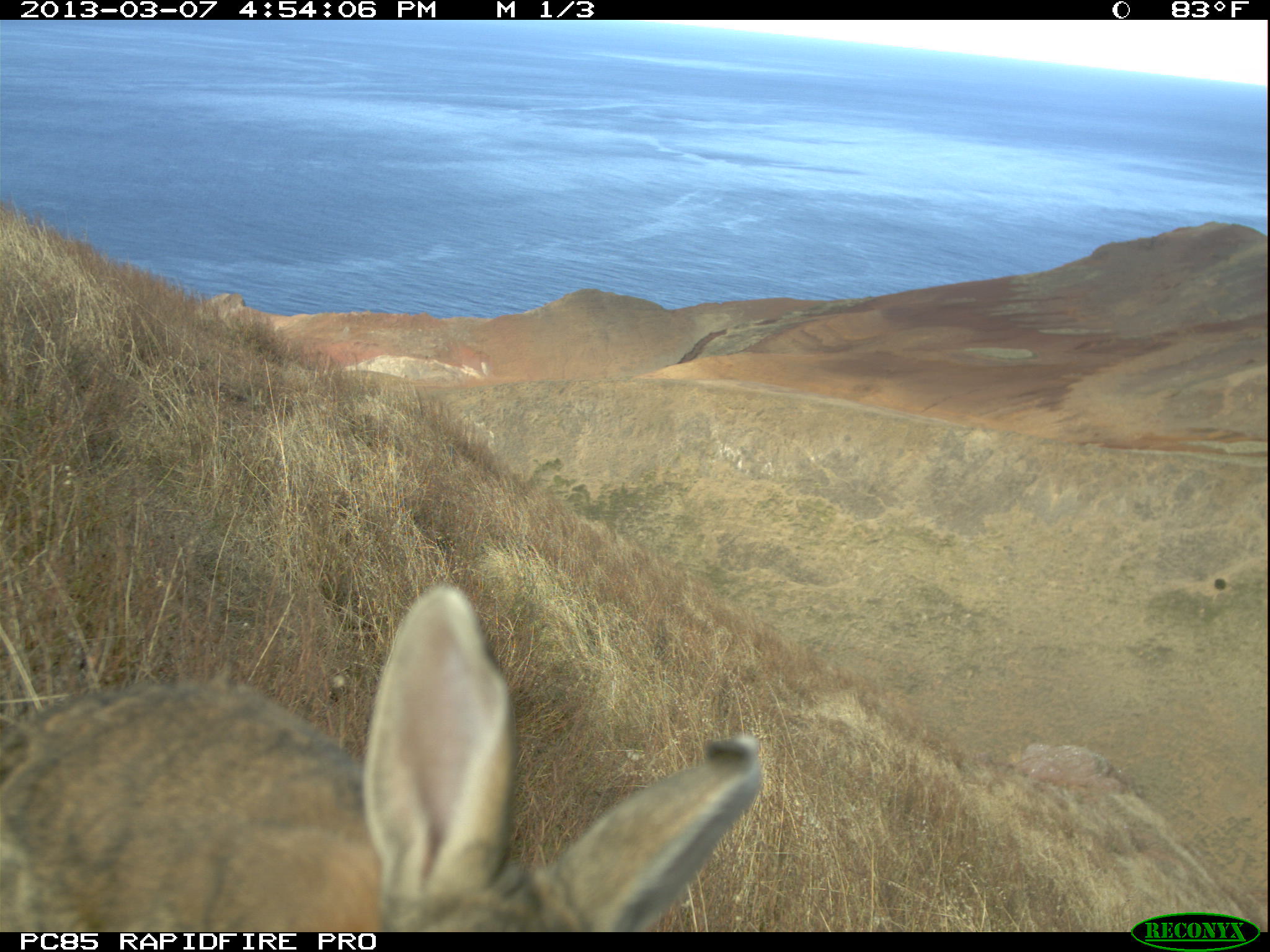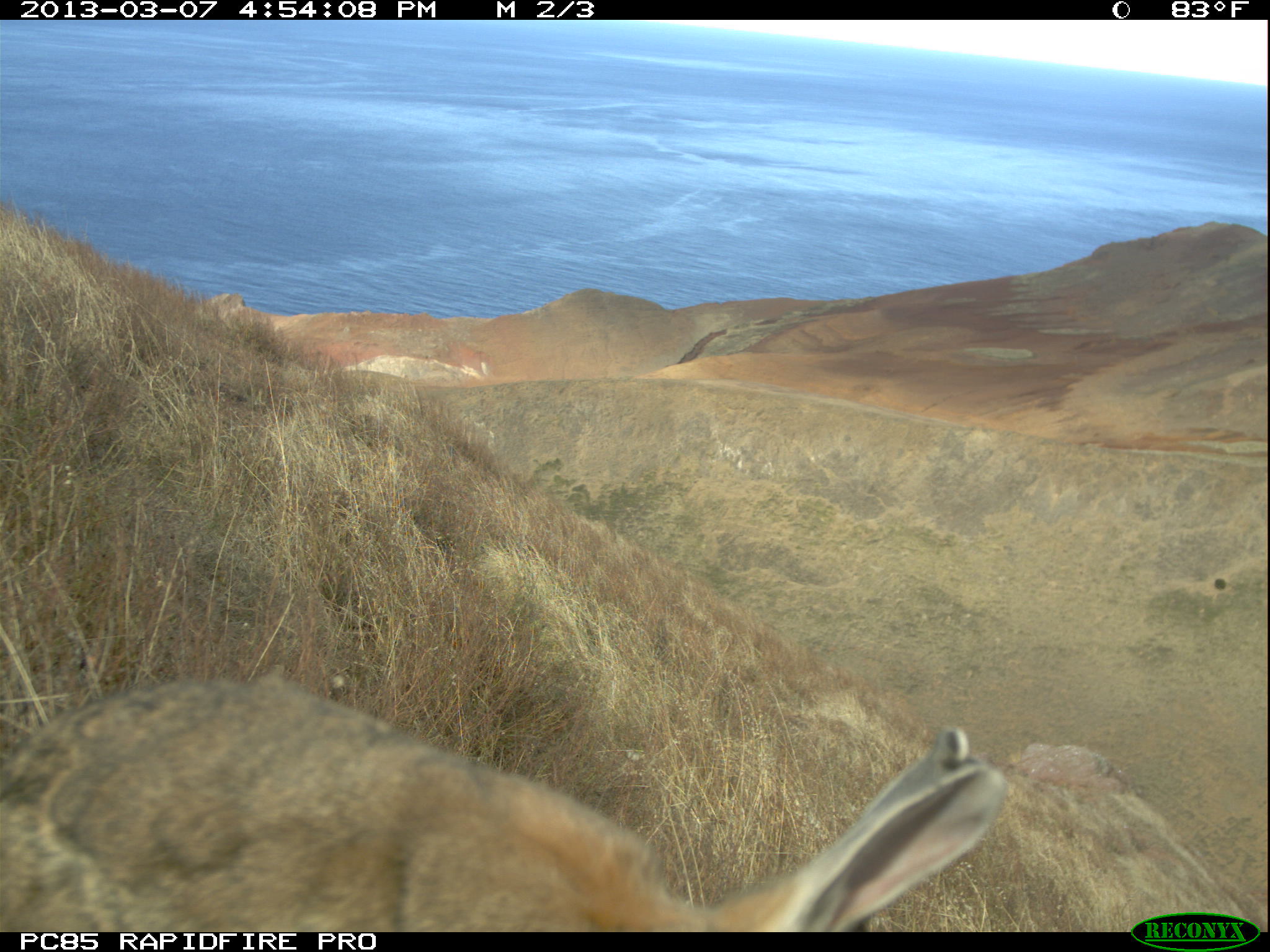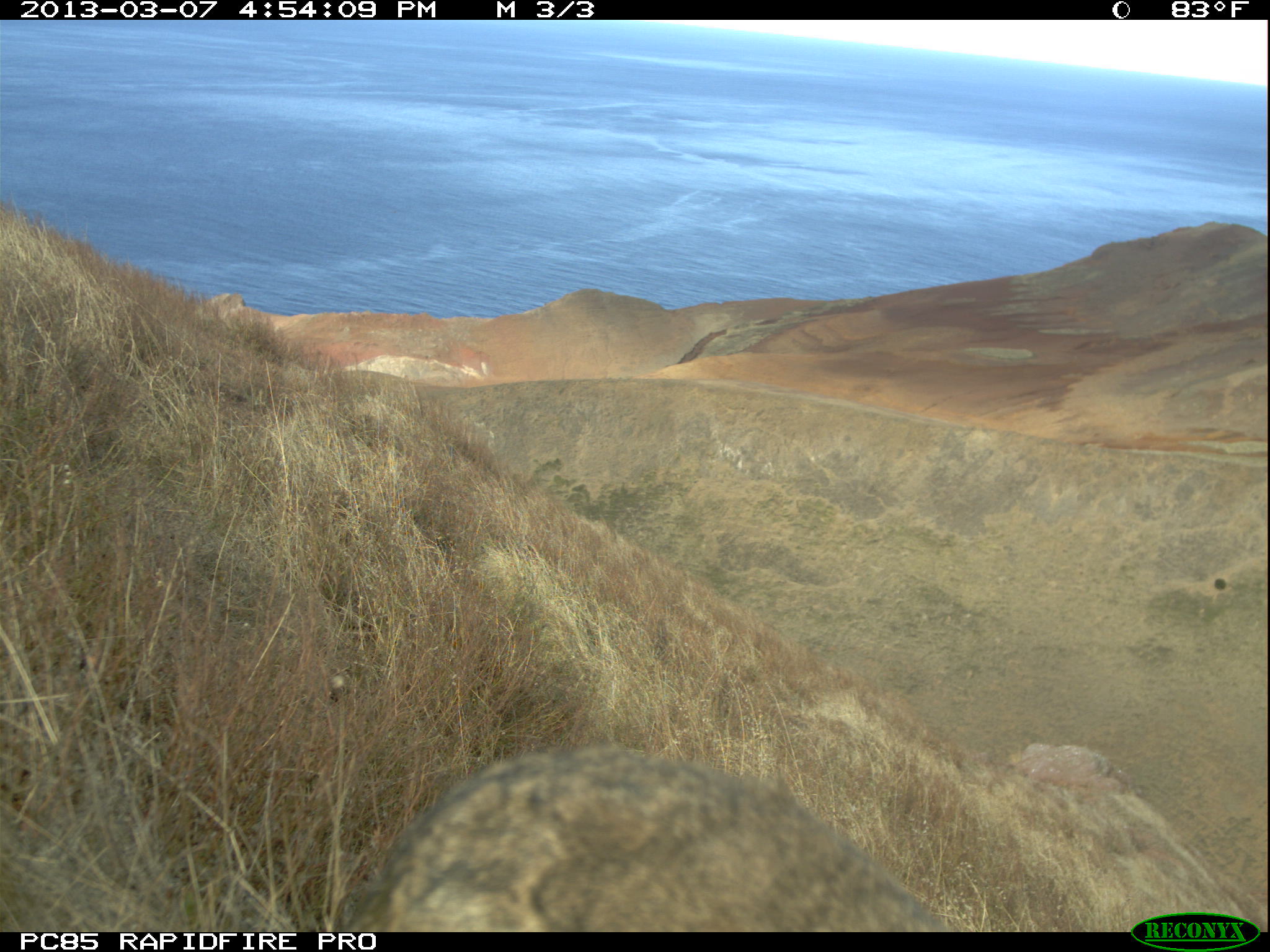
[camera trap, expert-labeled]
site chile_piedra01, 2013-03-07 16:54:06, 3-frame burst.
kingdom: Animalia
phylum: Chordata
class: Mammalia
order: Lagomorpha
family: Leporidae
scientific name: Leporidae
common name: rabbits and hares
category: rabbit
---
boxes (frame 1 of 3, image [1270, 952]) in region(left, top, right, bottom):
rabbit: region(0, 588, 767, 933)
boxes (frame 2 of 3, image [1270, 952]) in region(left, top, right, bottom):
rabbit: region(0, 669, 1018, 932)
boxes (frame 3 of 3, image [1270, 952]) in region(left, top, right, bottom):
rabbit: region(333, 744, 964, 929)